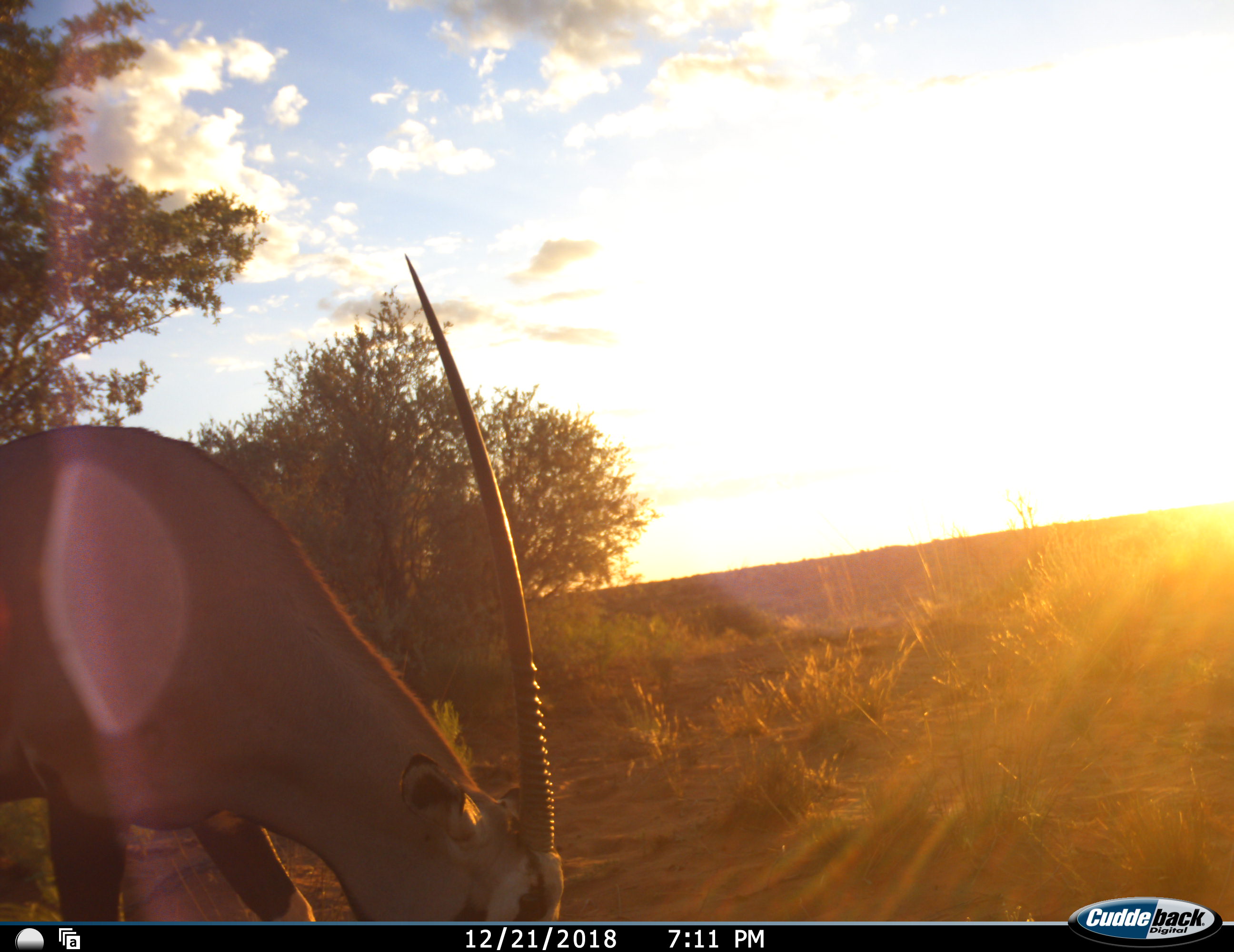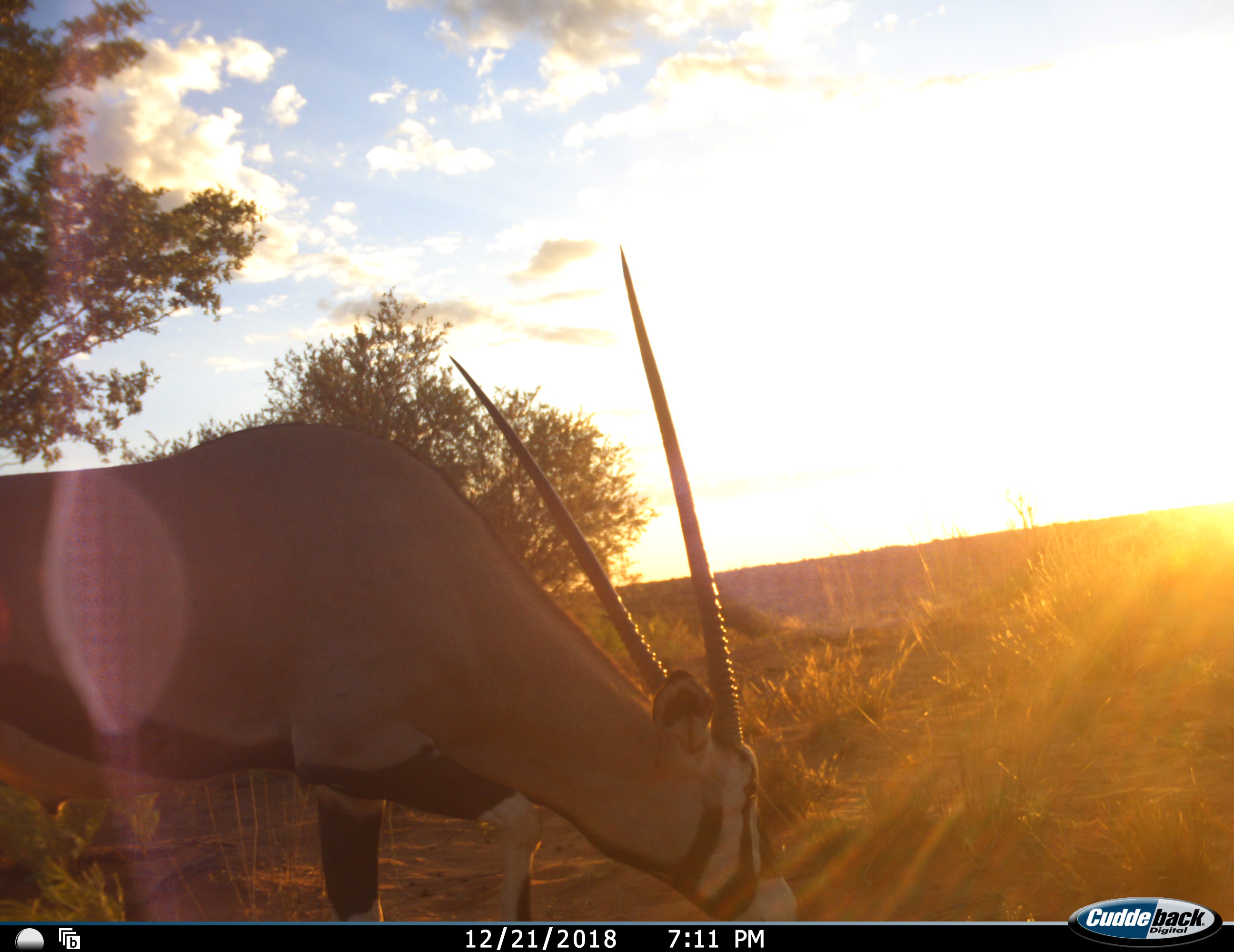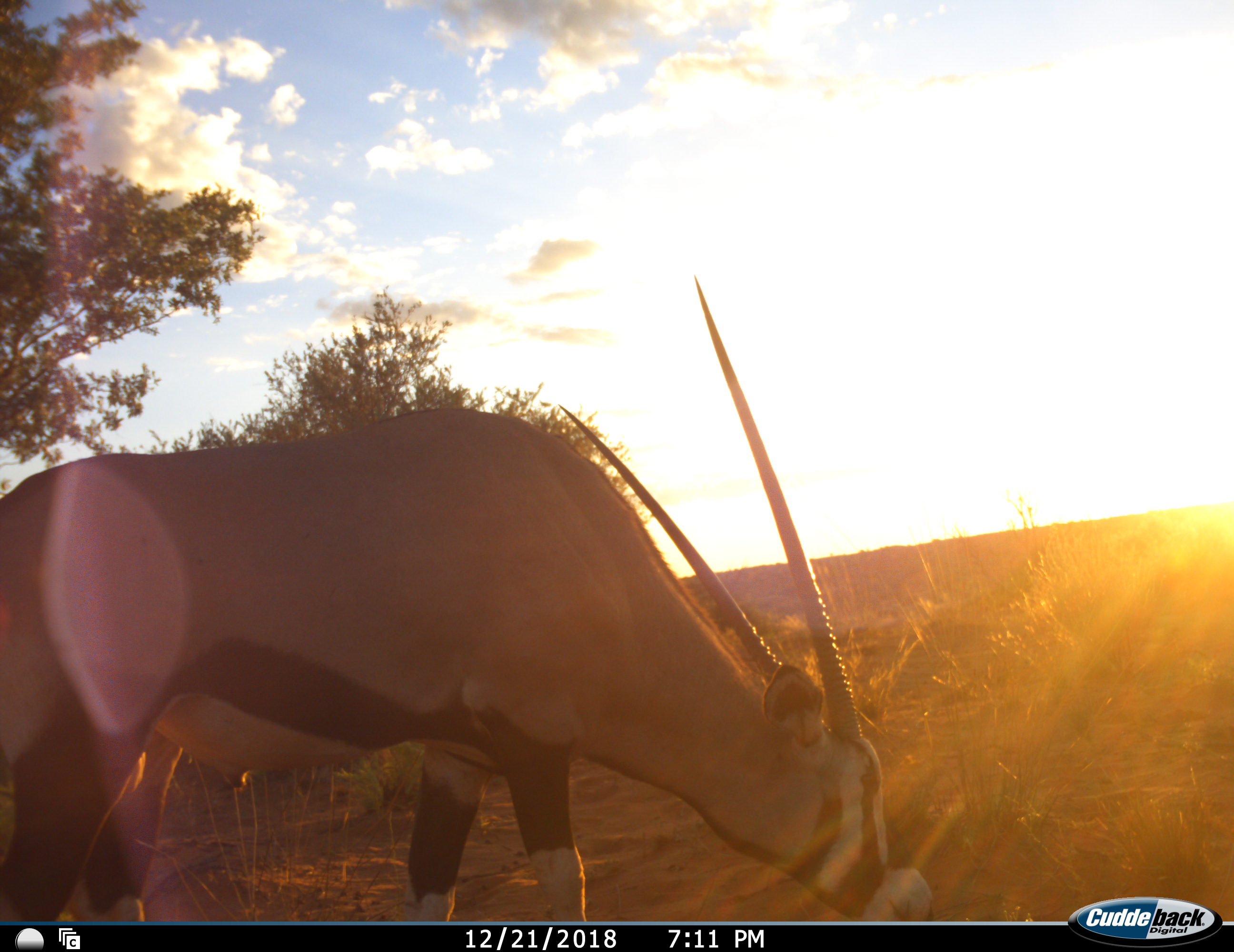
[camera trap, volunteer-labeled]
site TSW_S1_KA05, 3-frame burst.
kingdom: Animalia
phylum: Chordata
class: Mammalia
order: Artiodactyla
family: Bovidae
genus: Oryx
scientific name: Oryx gazella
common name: gemsbok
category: oryx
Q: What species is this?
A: Oryx (gemsbok) (Oryx gazella).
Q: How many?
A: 1.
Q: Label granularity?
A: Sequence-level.